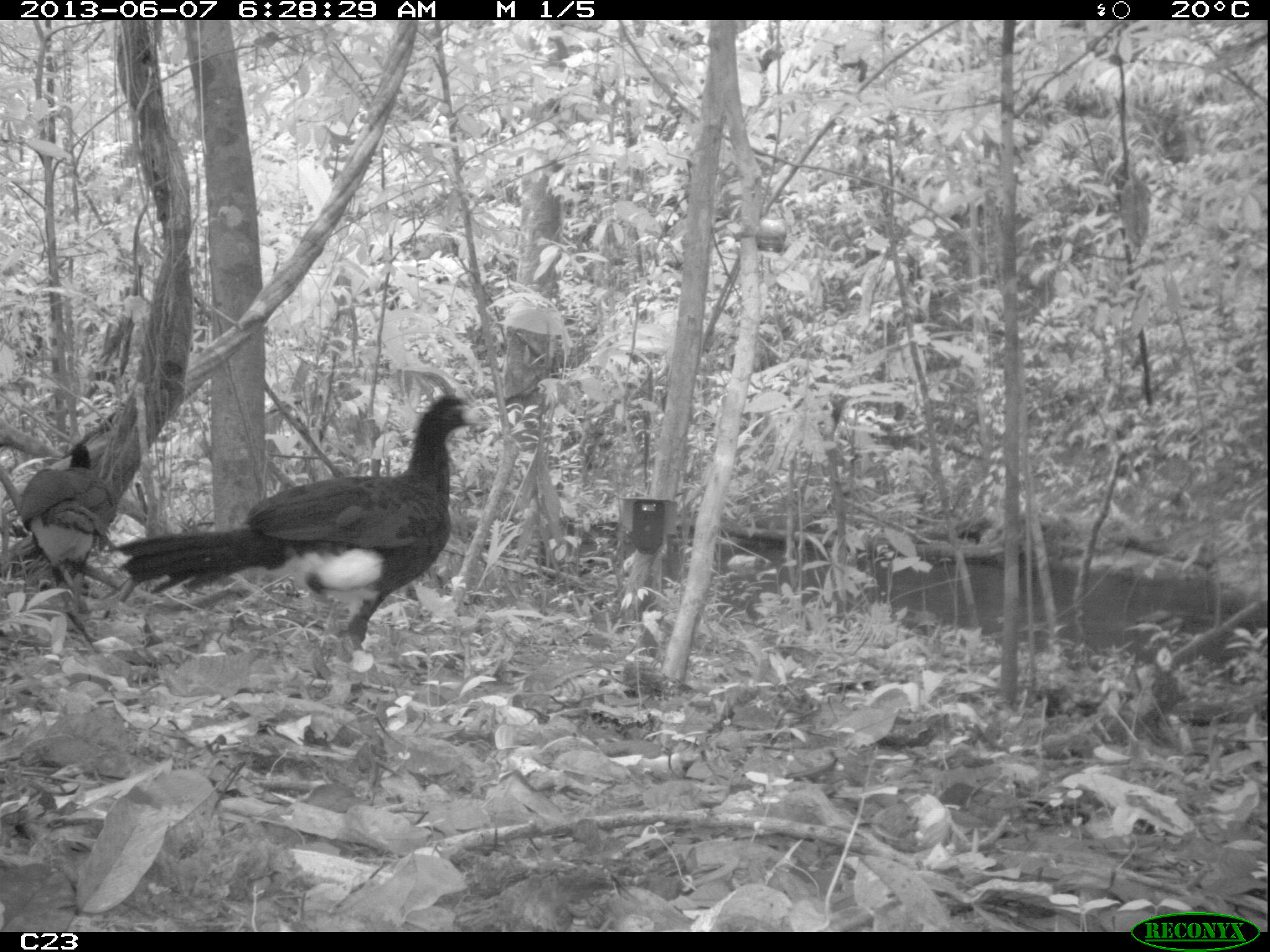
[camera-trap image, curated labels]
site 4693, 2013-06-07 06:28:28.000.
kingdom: Animalia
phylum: Chordata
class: Aves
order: Galliformes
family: Cracidae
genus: Crax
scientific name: Crax alector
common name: black curassow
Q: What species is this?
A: Crax alector (black curassow).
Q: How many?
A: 2.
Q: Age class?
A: Adult.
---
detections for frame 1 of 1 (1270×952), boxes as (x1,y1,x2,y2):
crax alector: (110,393,485,646); (19,441,117,618)